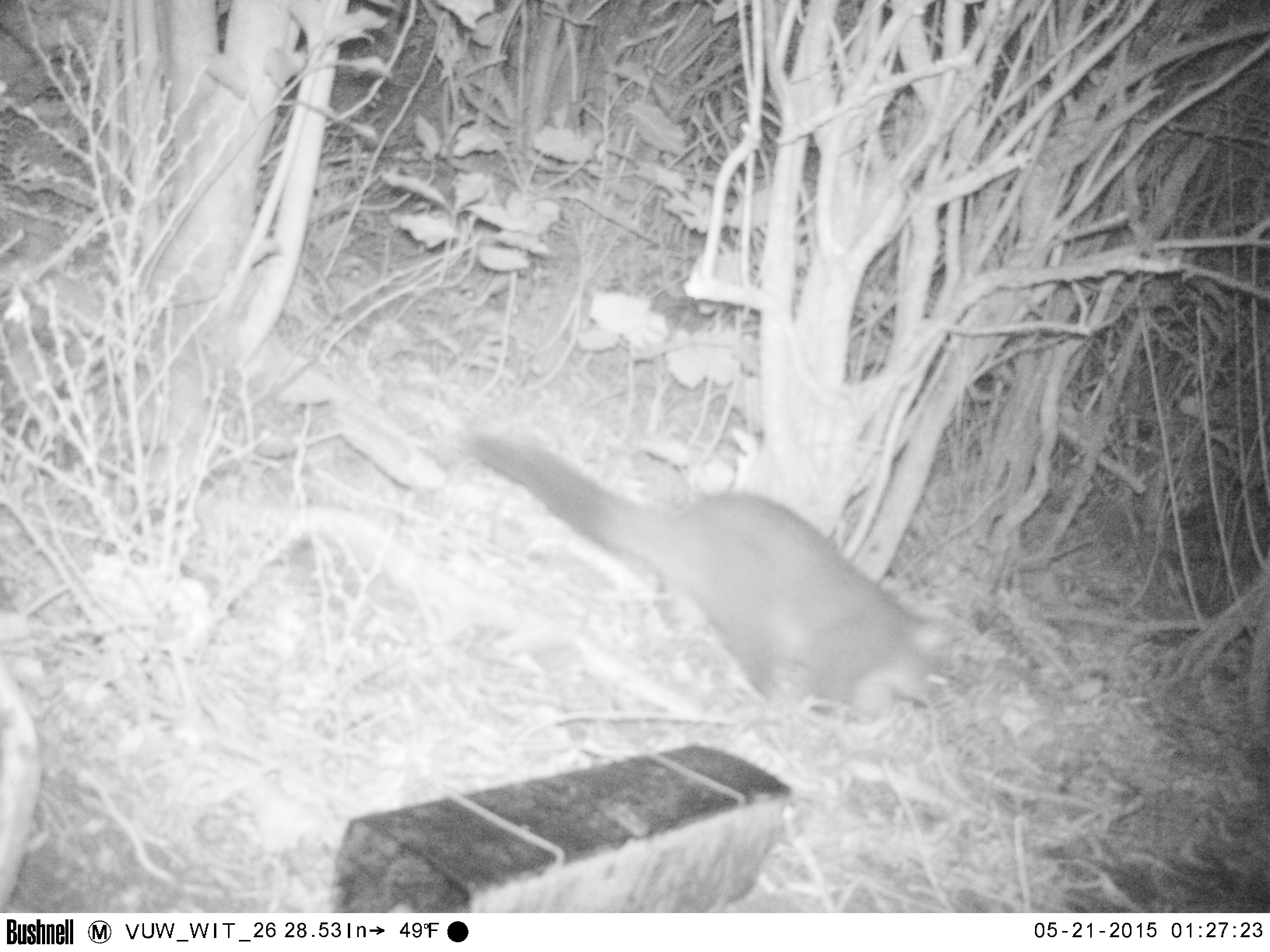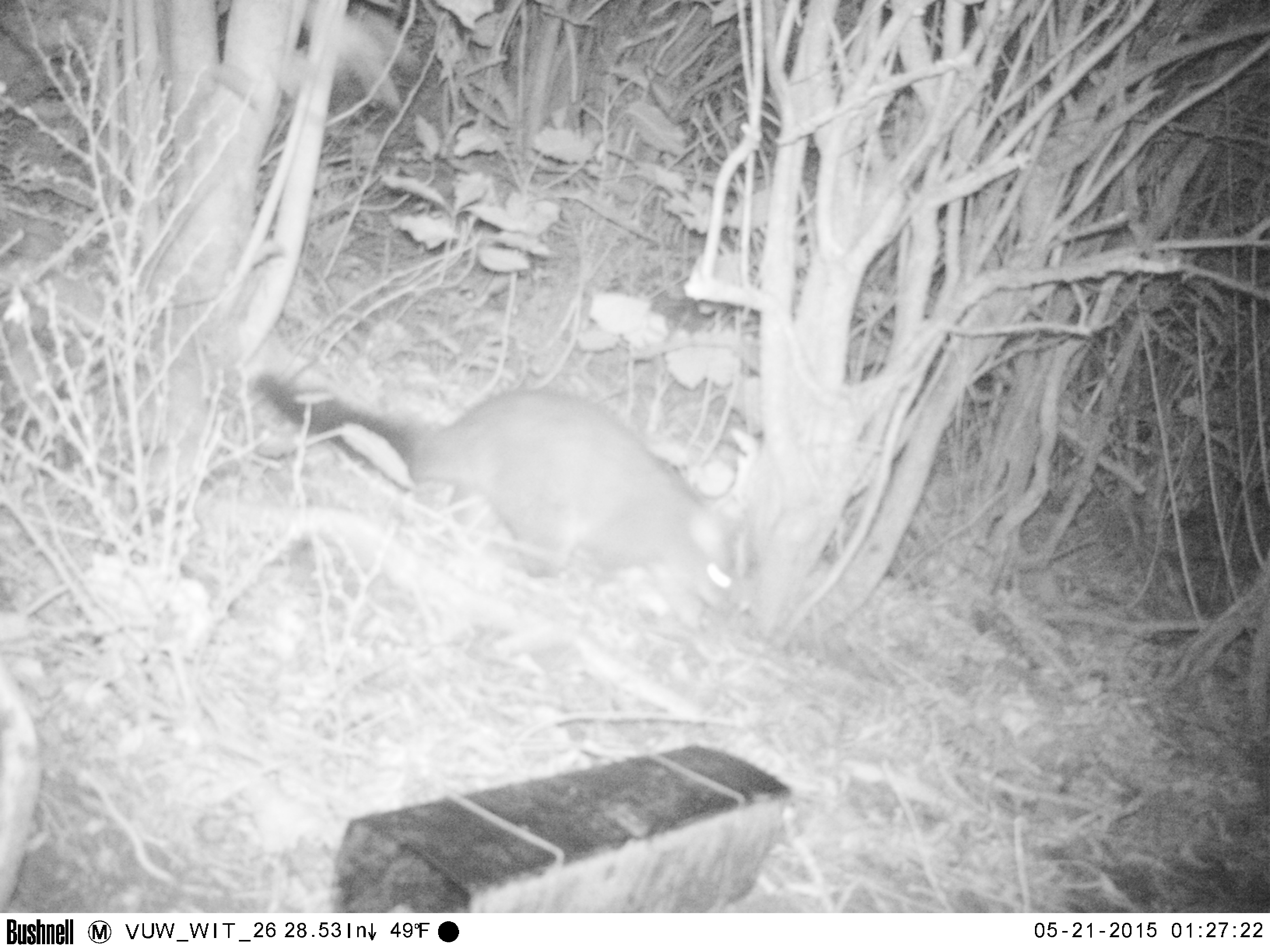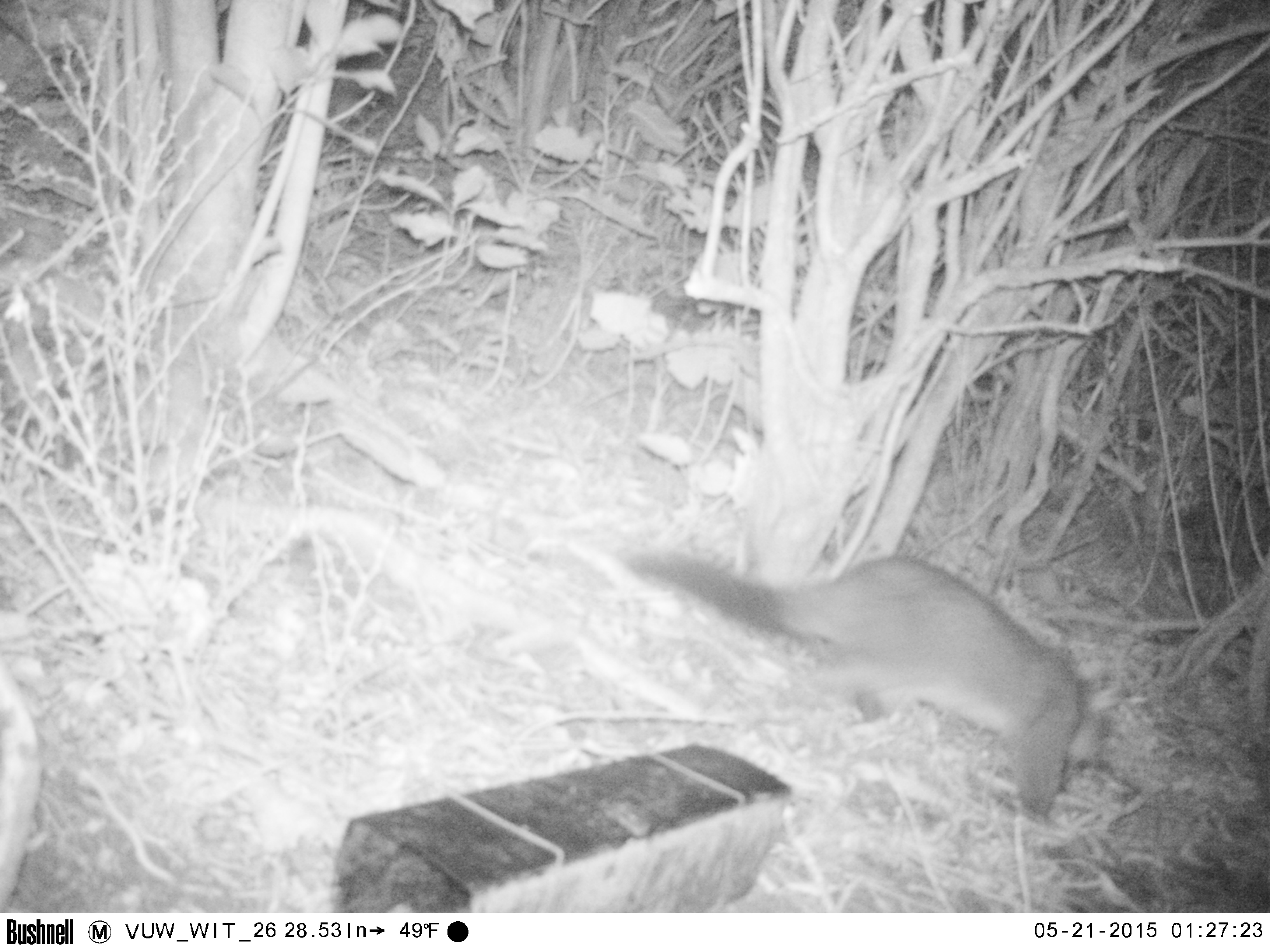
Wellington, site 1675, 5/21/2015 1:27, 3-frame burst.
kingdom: Animalia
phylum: Chordata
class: Mammalia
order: Didelphimorphia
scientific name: Didelphimorphia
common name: possum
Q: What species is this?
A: Possum (Didelphimorphia).